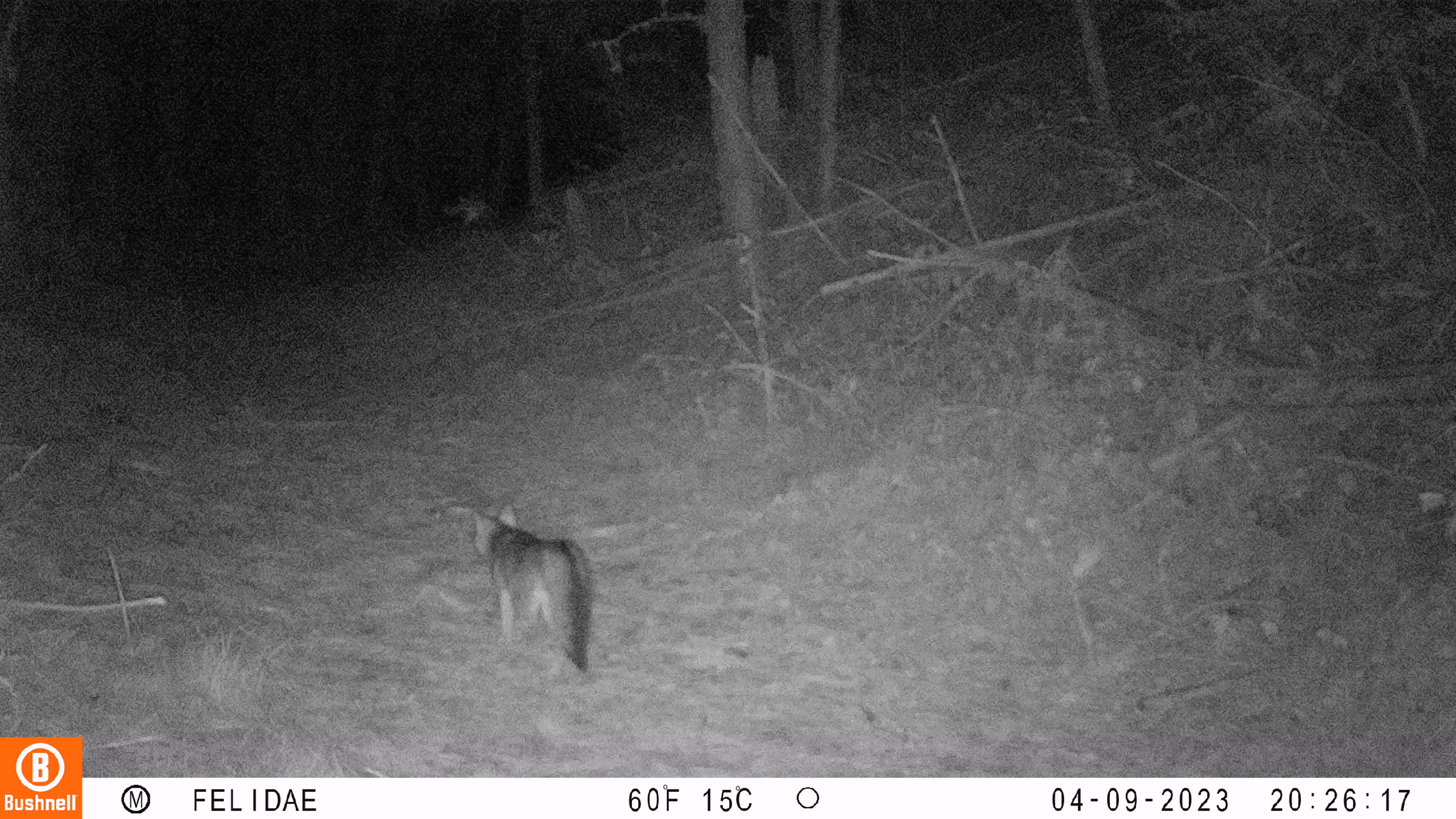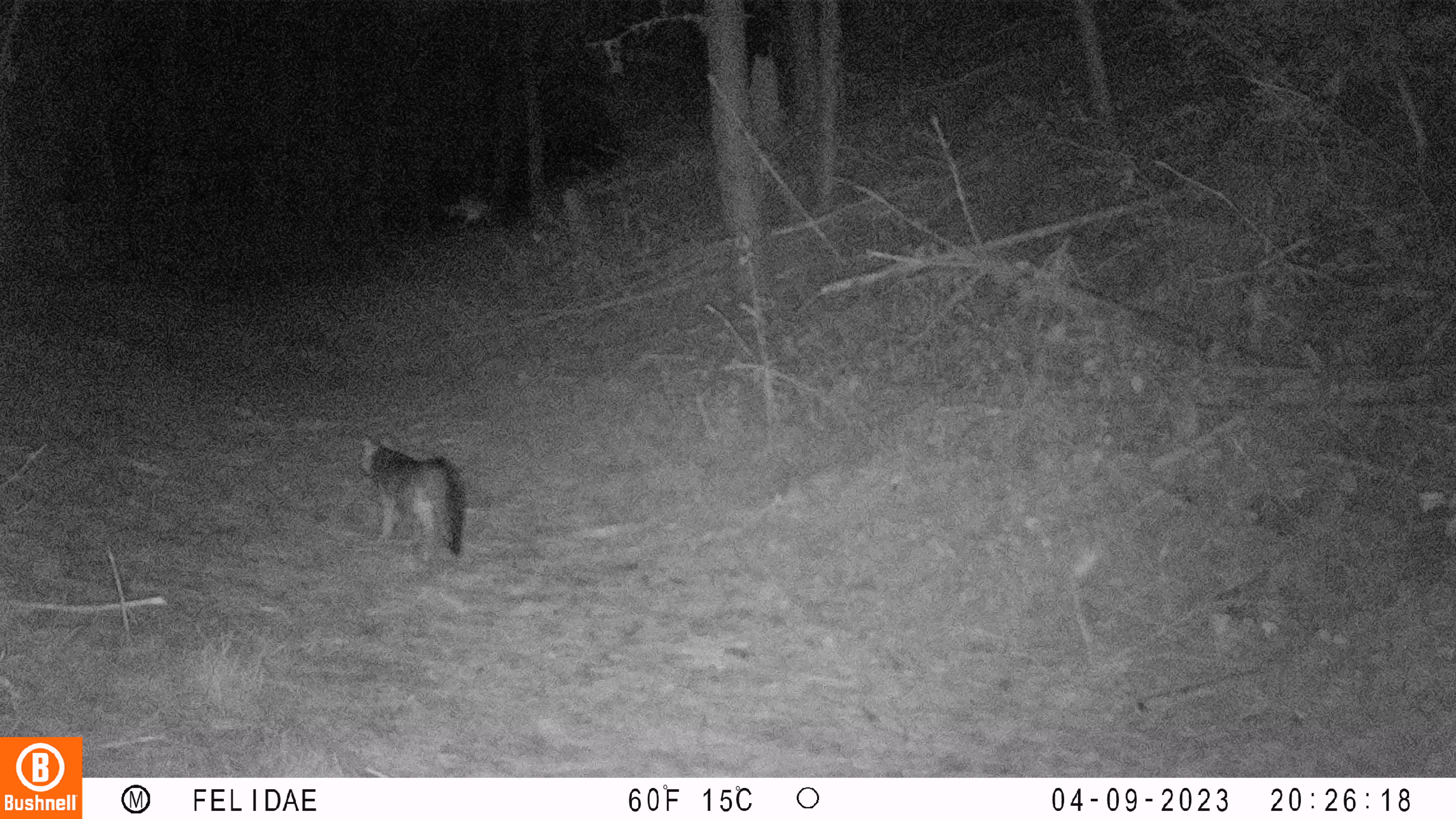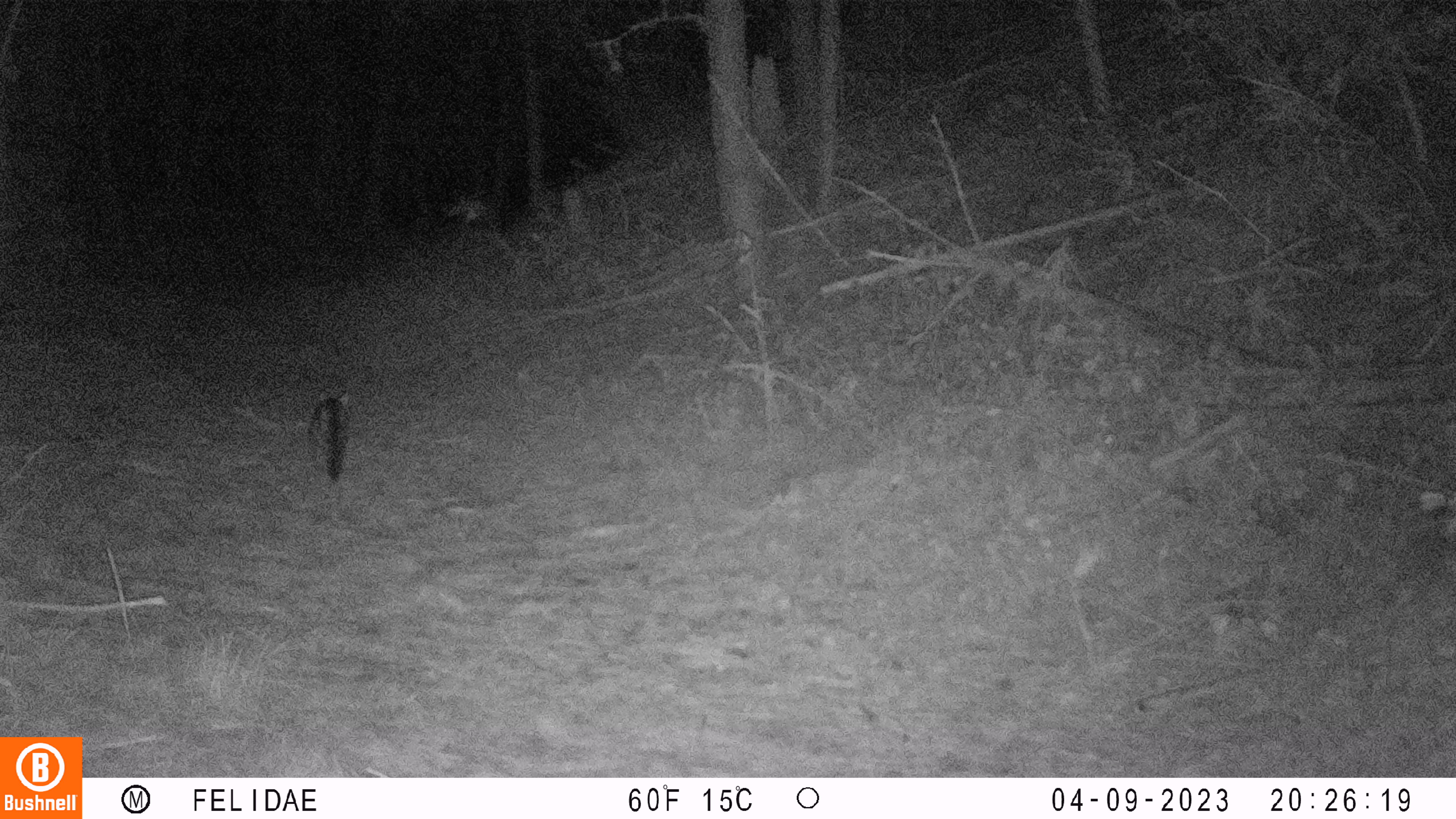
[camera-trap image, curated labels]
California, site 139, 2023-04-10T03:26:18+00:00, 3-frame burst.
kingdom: Animalia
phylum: Chordata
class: Mammalia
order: Carnivora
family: Canidae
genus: Urocyon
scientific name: Urocyon cinereoargenteus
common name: gray fox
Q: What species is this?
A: Gray fox (Urocyon cinereoargenteus).